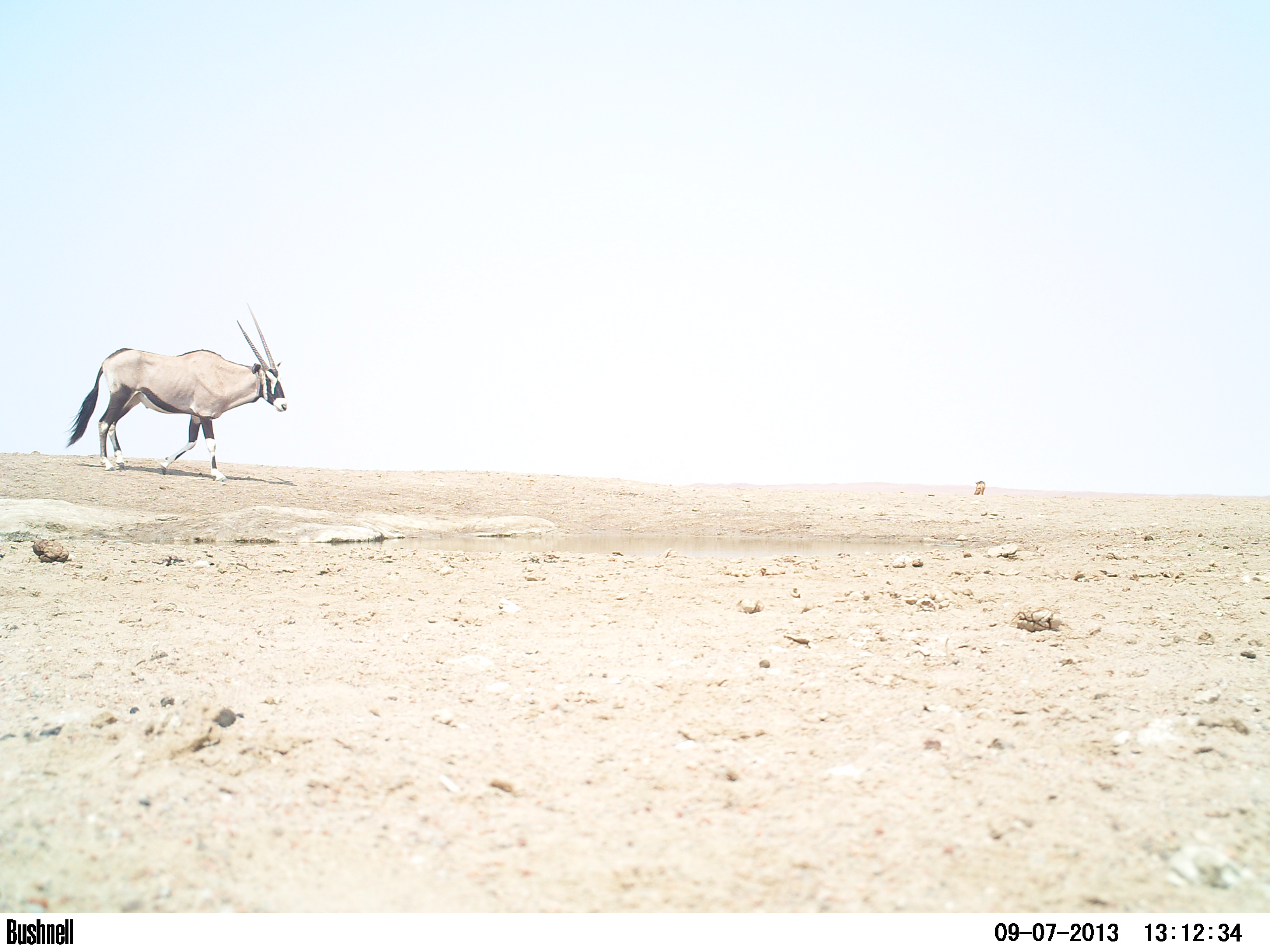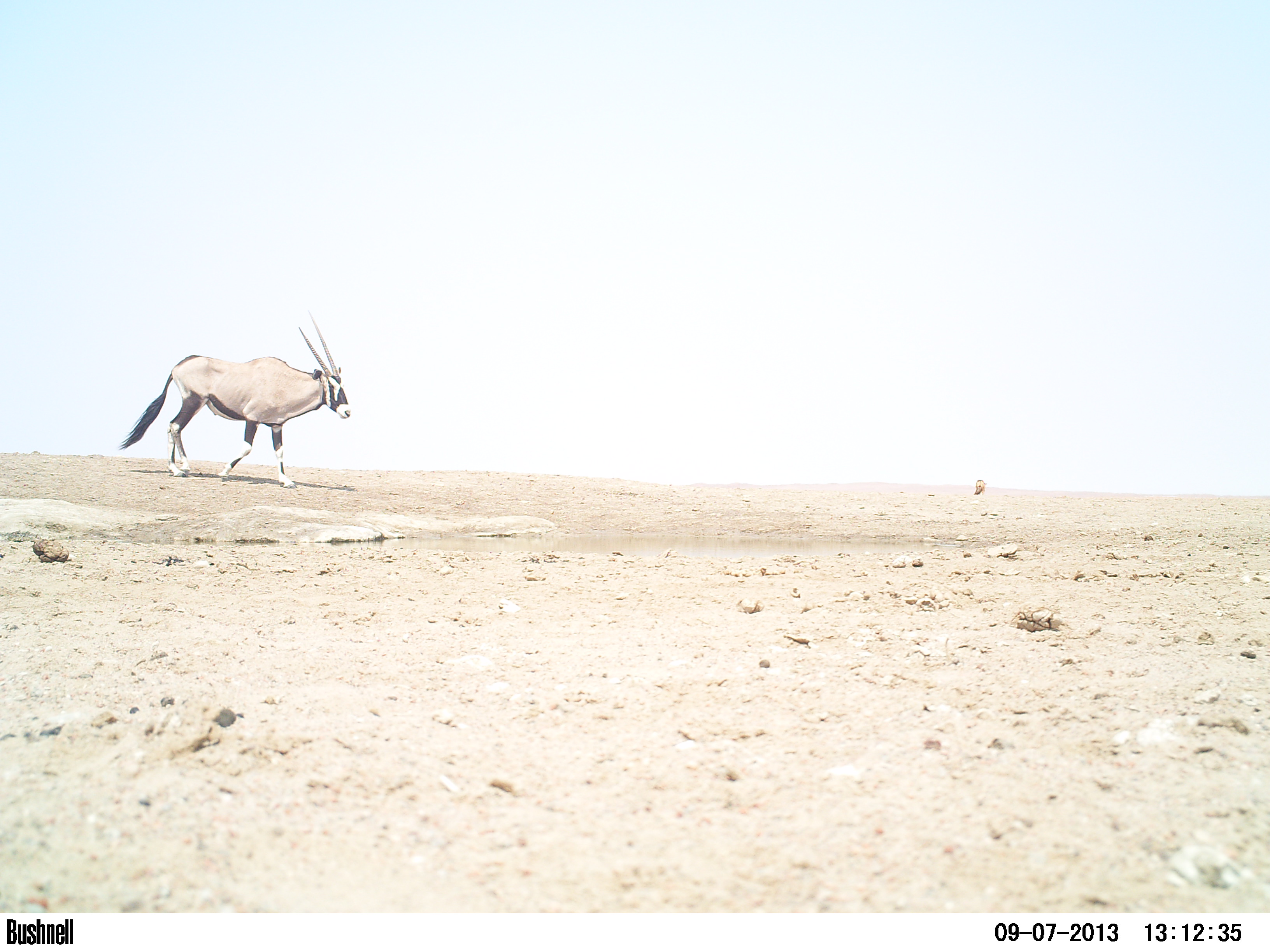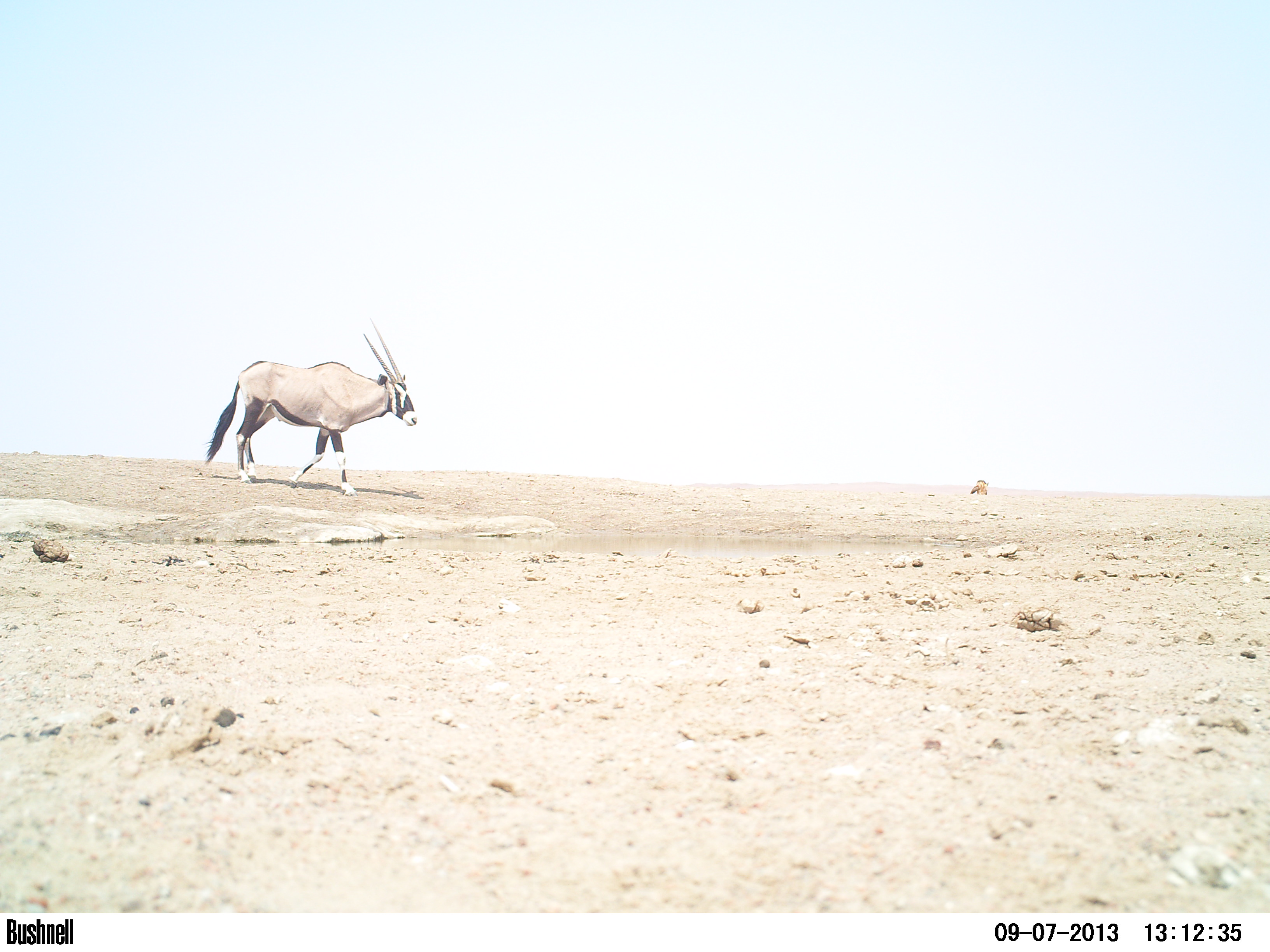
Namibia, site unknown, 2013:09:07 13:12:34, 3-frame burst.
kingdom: Animalia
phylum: Chordata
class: Mammalia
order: Artiodactyla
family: Bovidae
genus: Oryx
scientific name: Oryx gazella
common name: gemsbok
Oryx gazella (gemsbok).